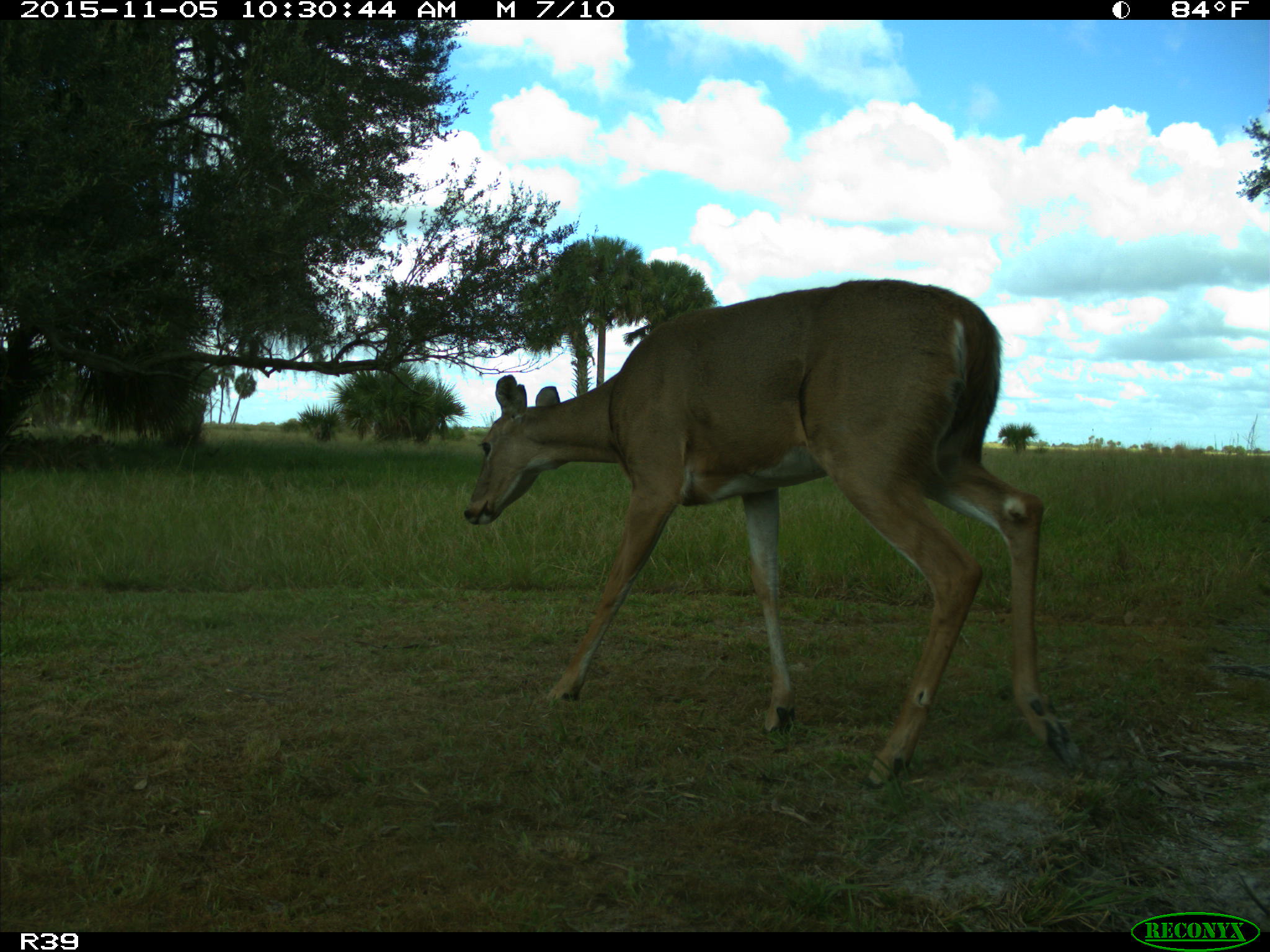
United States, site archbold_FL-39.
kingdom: Animalia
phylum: Chordata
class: Mammalia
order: Artiodactyla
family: Cervidae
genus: Odocoileus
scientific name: Odocoileus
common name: deer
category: unidentified deer